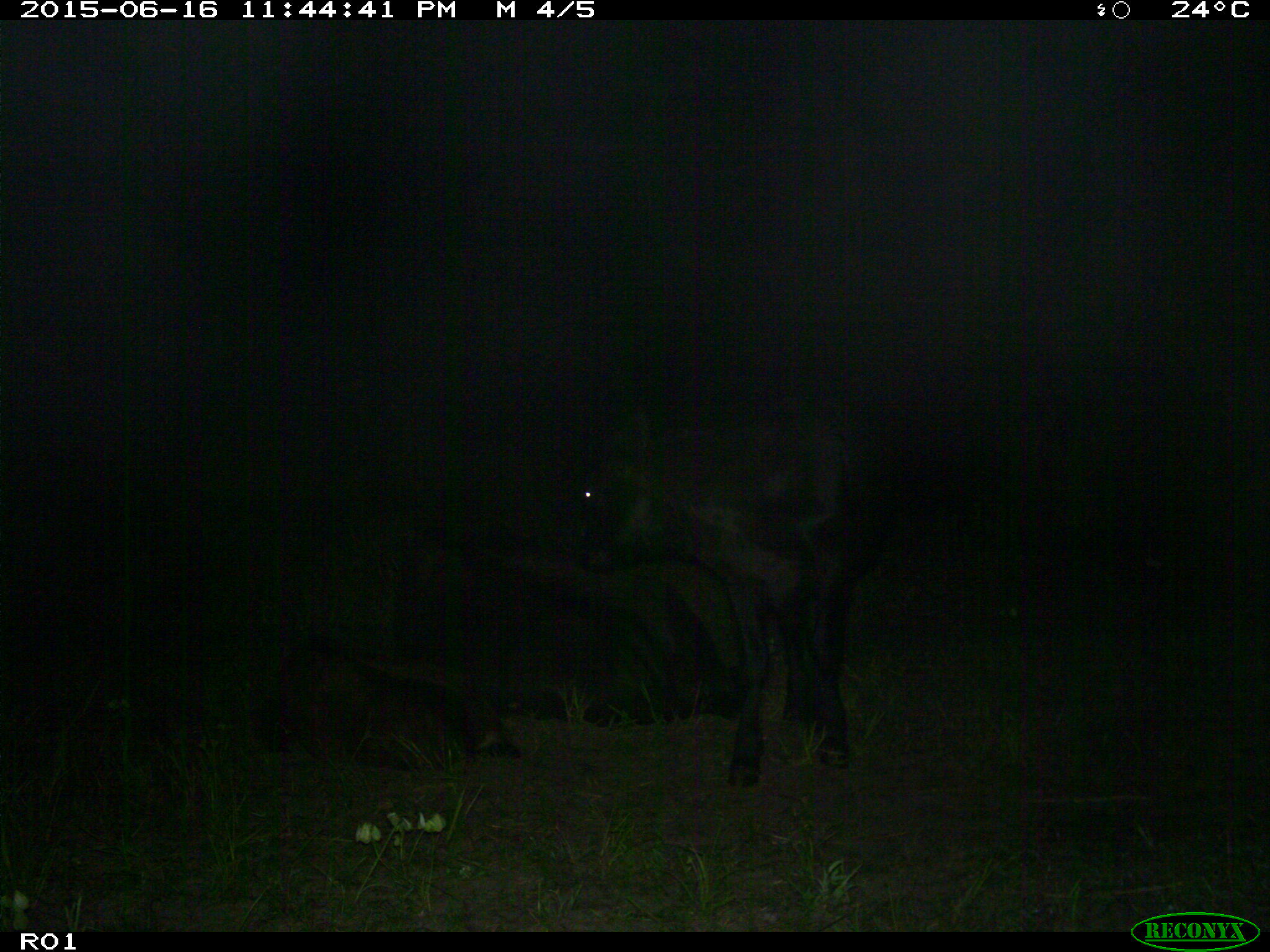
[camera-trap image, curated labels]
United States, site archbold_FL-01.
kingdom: Animalia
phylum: Chordata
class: Mammalia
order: Artiodactyla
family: Bovidae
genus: Bos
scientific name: Bos taurus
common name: domestic cow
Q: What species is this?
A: Bos taurus (domestic cow).